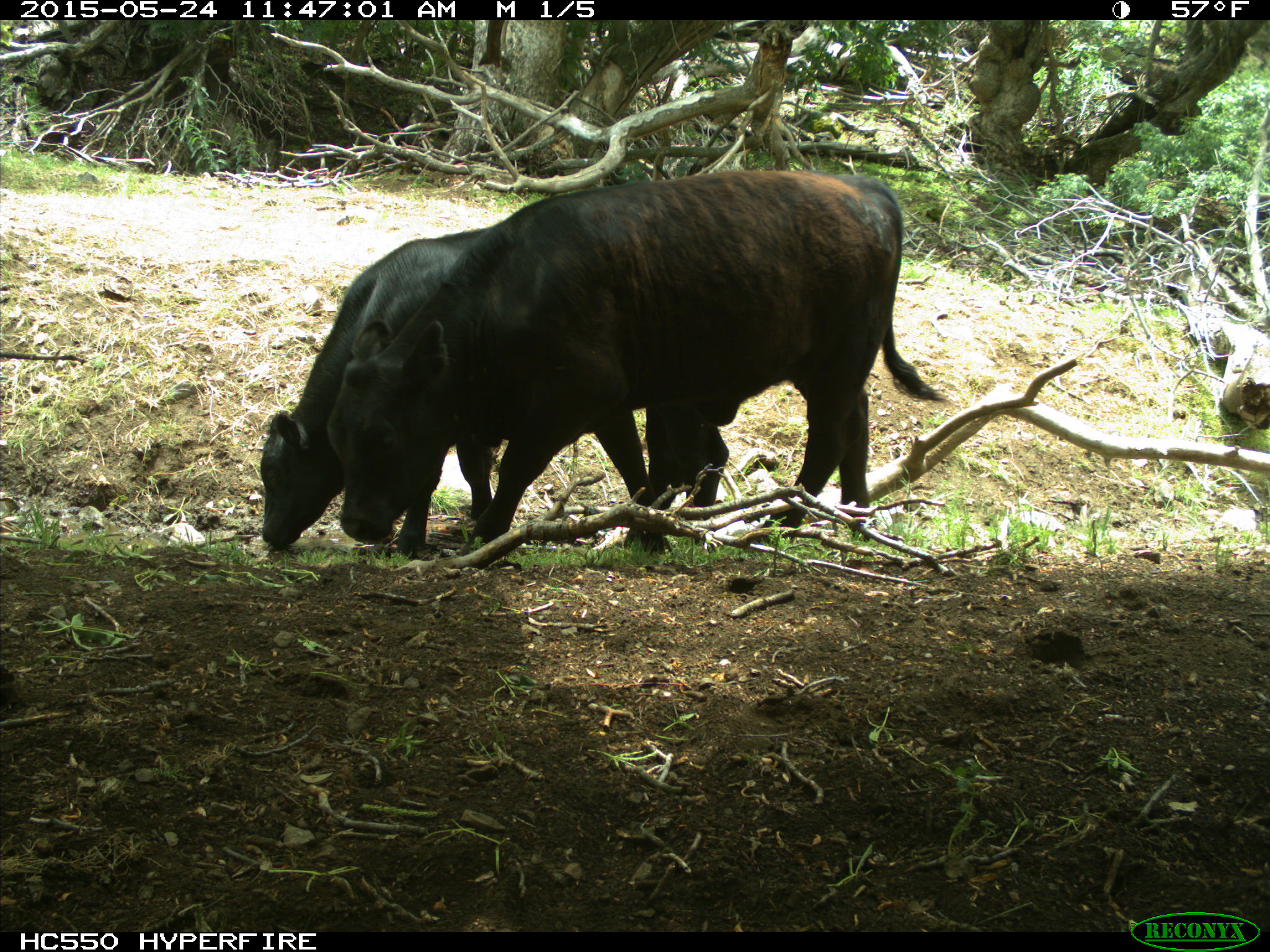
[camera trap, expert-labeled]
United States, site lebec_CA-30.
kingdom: Animalia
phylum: Chordata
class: Mammalia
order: Artiodactyla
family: Bovidae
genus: Bos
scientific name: Bos taurus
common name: domestic cow